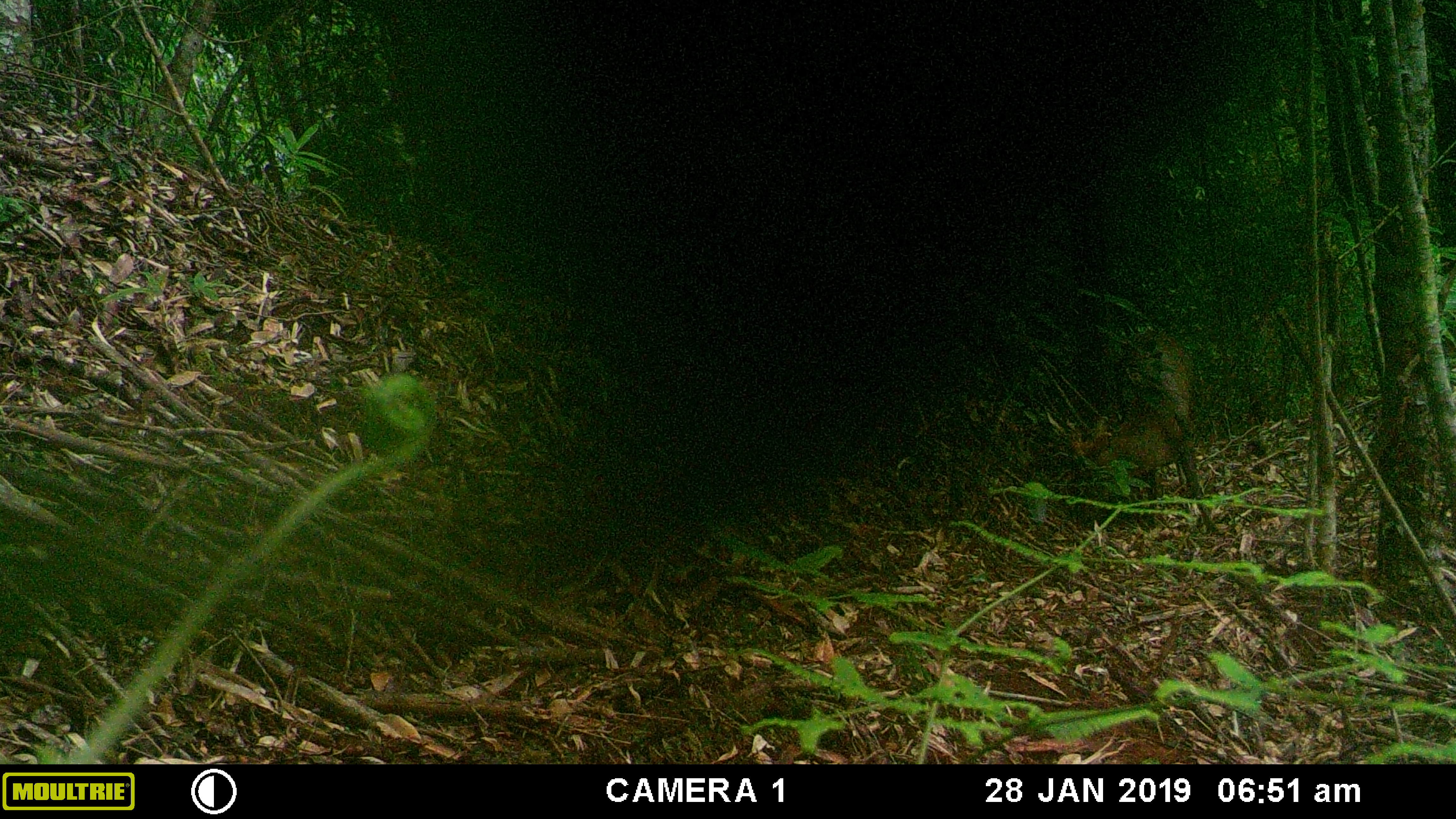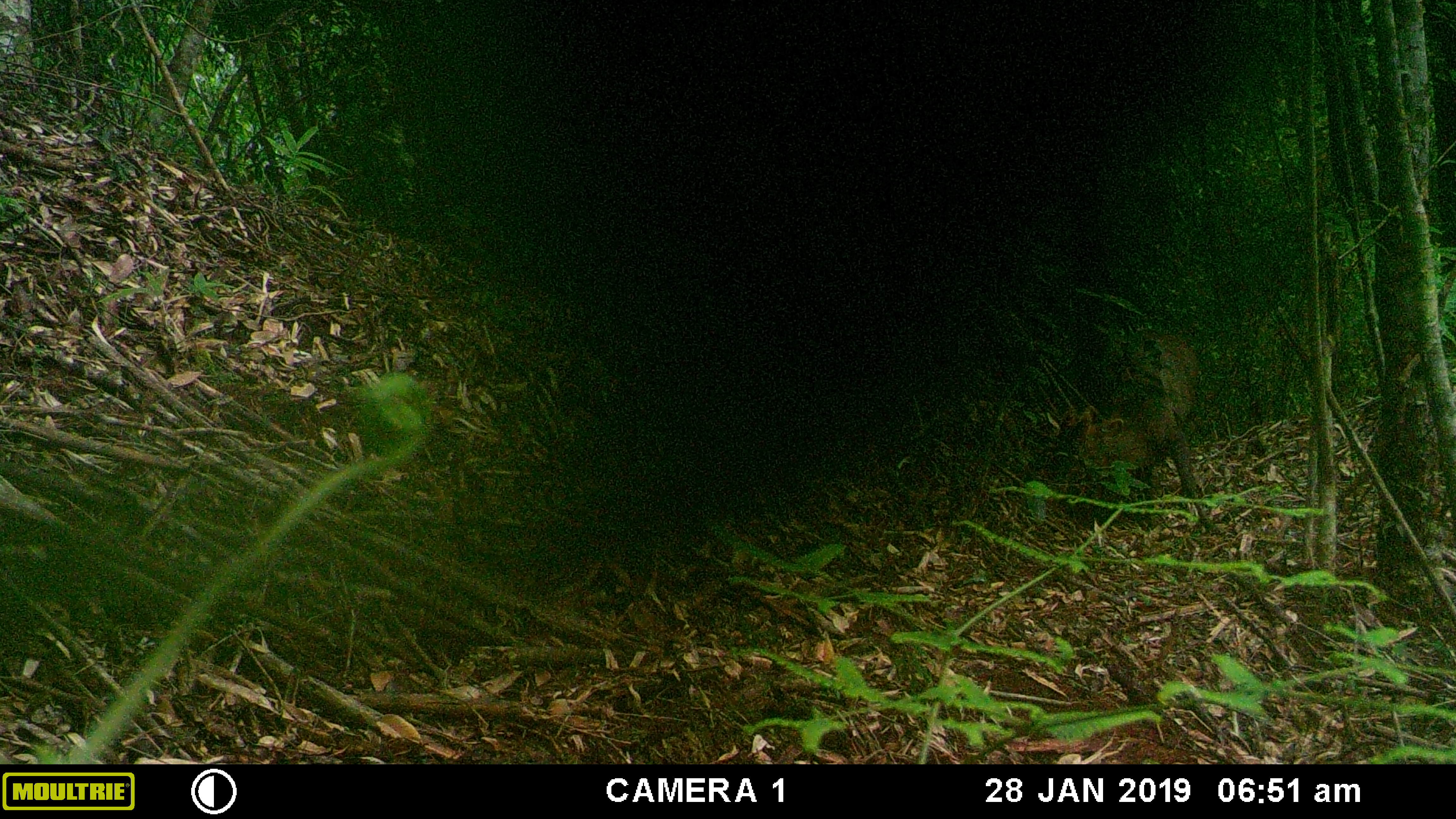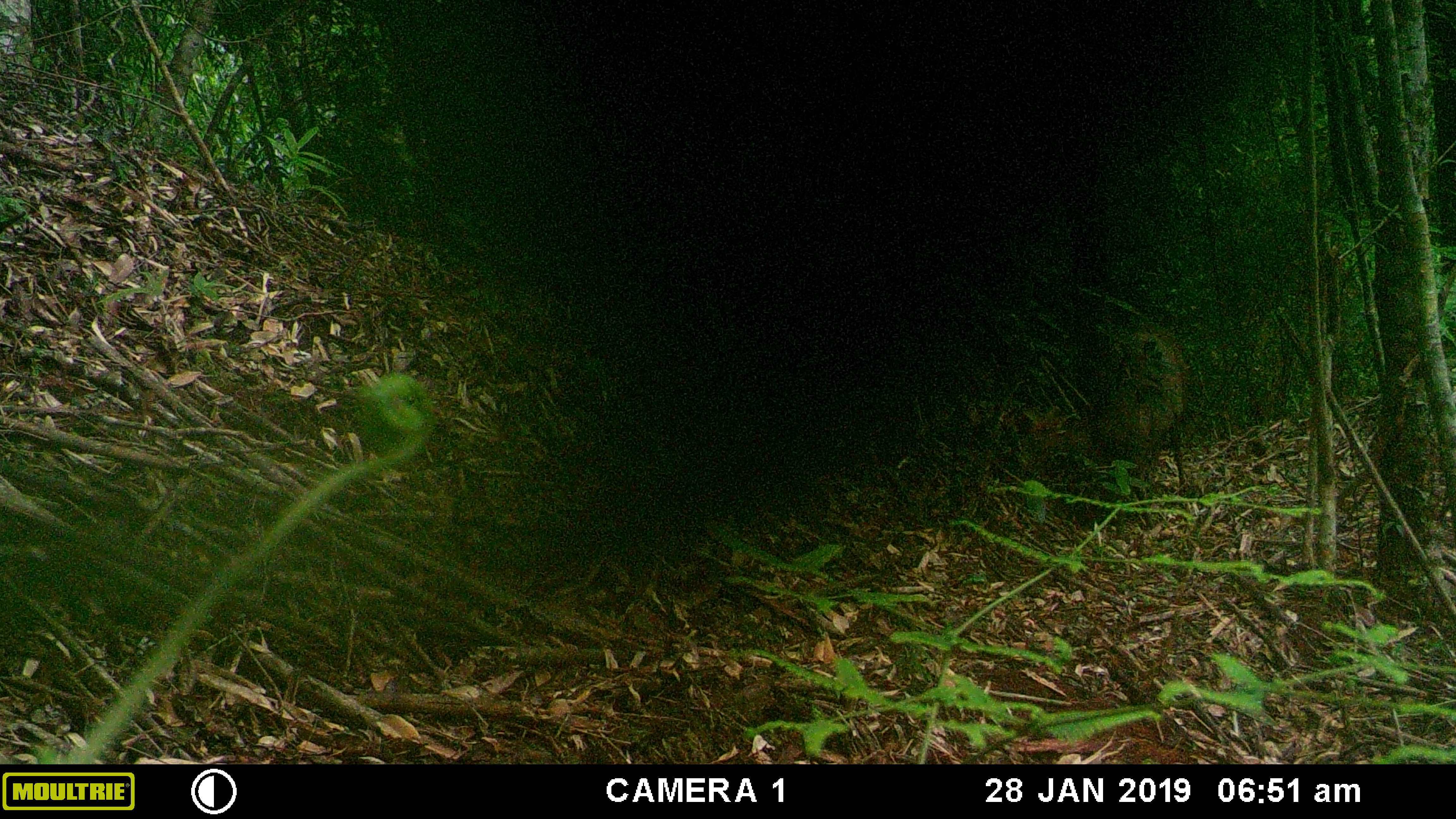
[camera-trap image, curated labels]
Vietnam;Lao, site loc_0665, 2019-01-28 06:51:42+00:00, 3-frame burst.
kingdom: Animalia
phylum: Chordata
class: Mammalia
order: Artiodactyla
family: Cervidae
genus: Muntiacus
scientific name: Muntiacus rooseveltorum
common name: roosevelt's muntjac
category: roosevelts muntjac group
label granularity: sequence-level